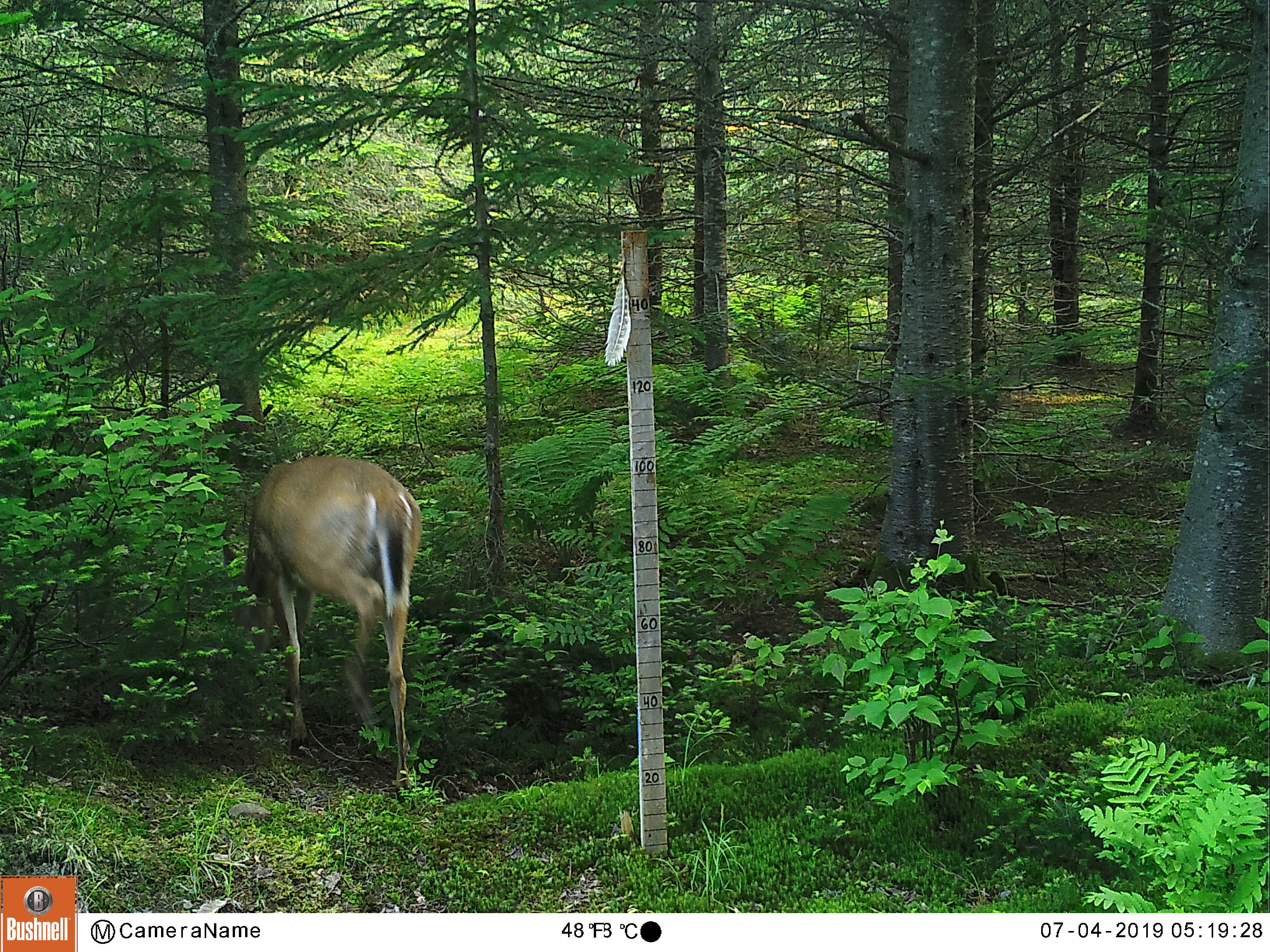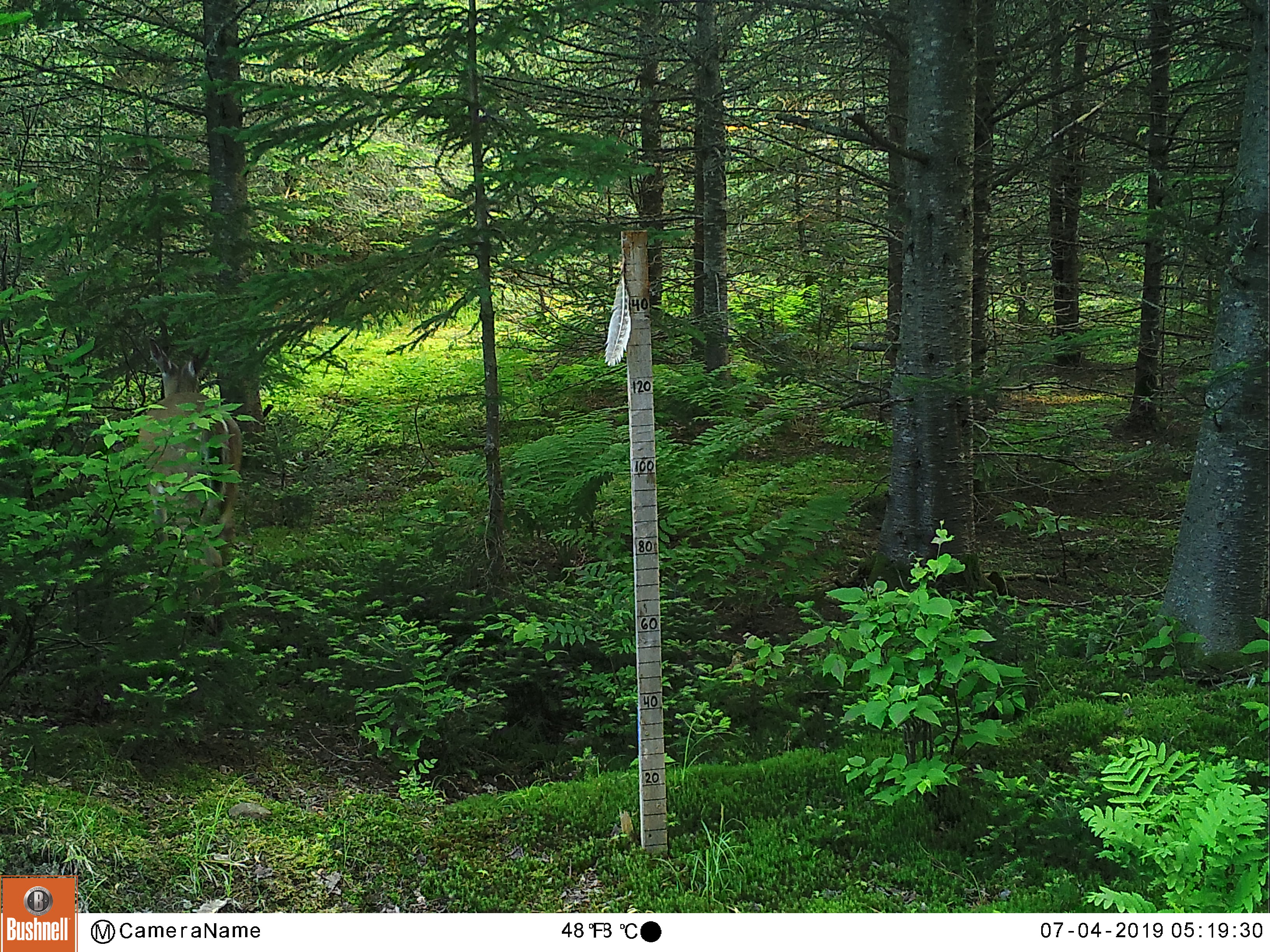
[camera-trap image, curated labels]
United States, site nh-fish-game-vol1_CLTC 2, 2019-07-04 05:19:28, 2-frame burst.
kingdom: Animalia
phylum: Chordata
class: Mammalia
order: Artiodactyla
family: Cervidae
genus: Odocoileus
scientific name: Odocoileus virginianus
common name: white-tailed deer